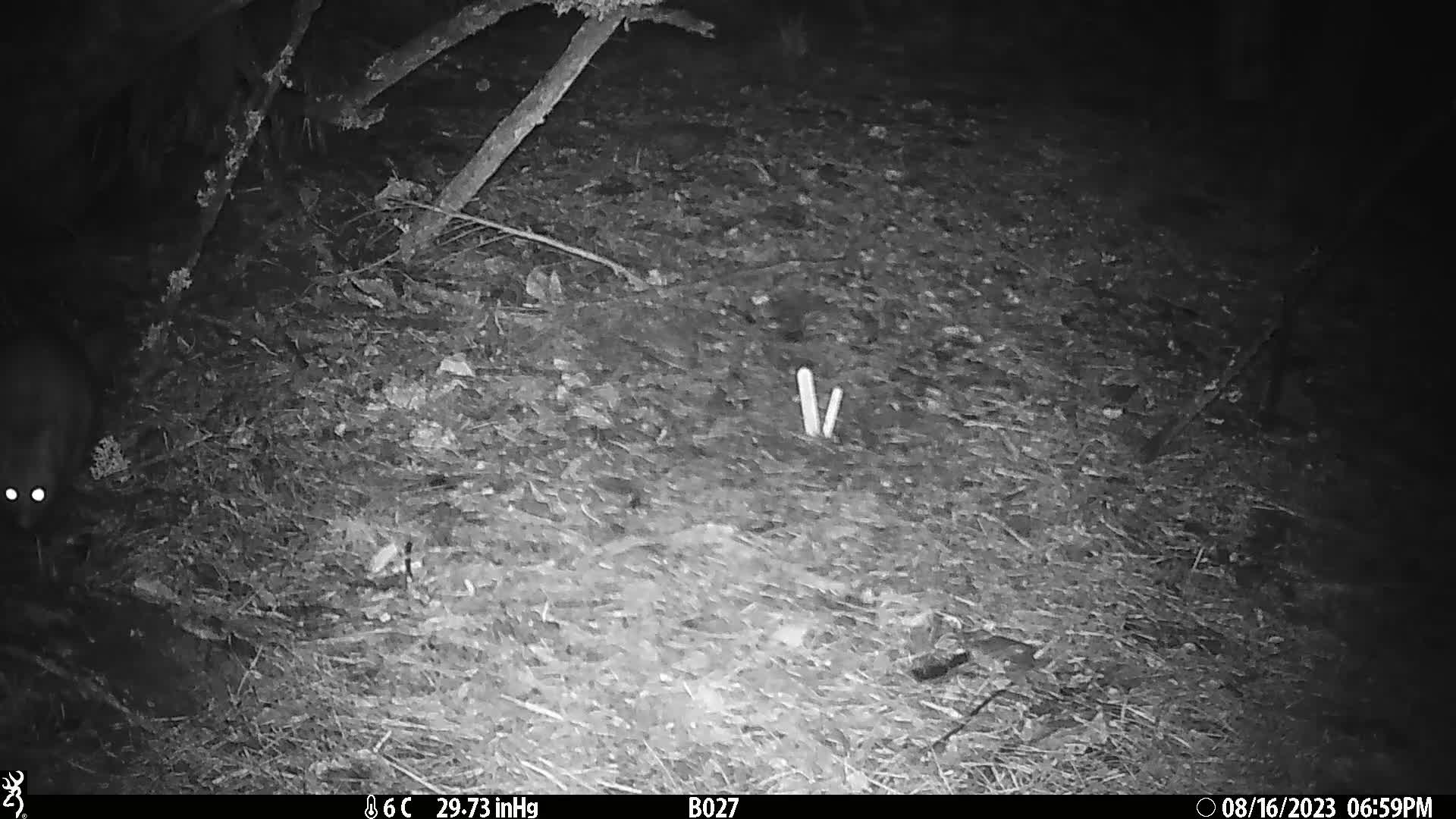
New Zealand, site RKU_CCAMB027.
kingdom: Animalia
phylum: Chordata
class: Mammalia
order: Diprotodontia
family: Phalangeridae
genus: Trichosurus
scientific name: Trichosurus vulpecula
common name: common brushtail possum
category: possum